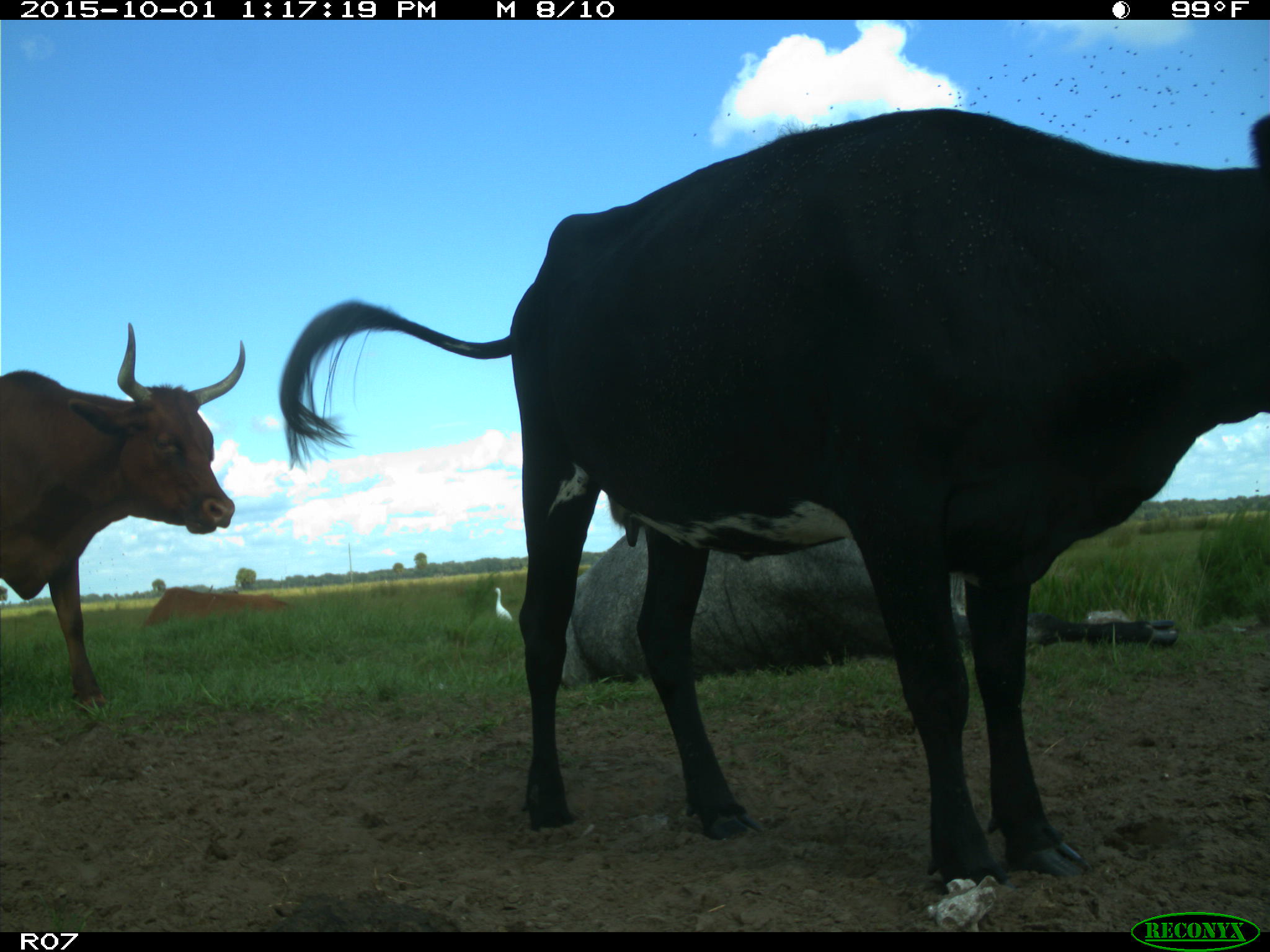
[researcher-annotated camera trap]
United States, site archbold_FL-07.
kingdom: Animalia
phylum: Chordata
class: Mammalia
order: Artiodactyla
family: Bovidae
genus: Bos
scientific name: Bos taurus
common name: domestic cow